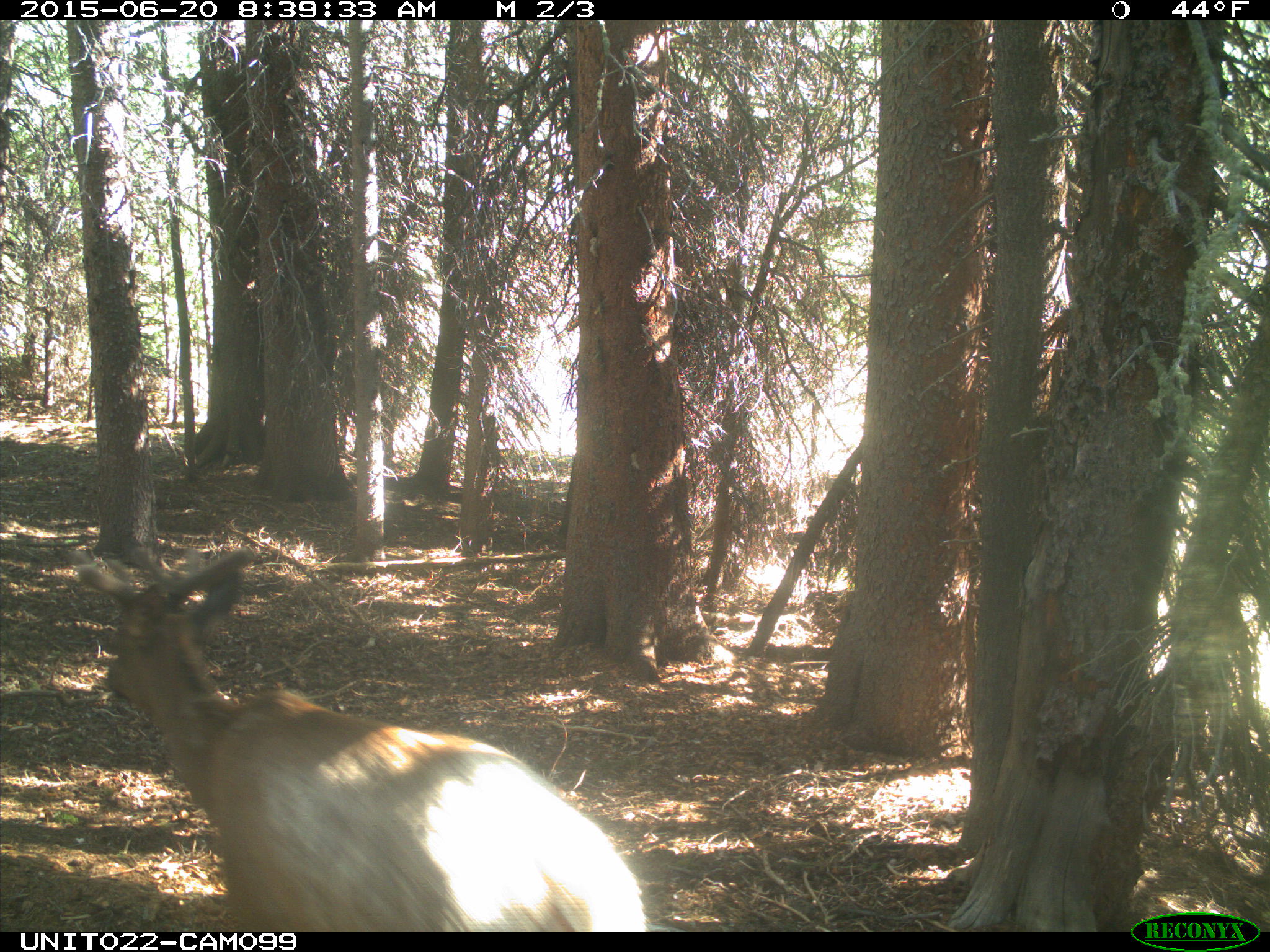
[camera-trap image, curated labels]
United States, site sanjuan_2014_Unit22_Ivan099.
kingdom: Animalia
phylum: Chordata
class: Mammalia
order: Artiodactyla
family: Cervidae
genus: Cervus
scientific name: Cervus elaphus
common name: red deer